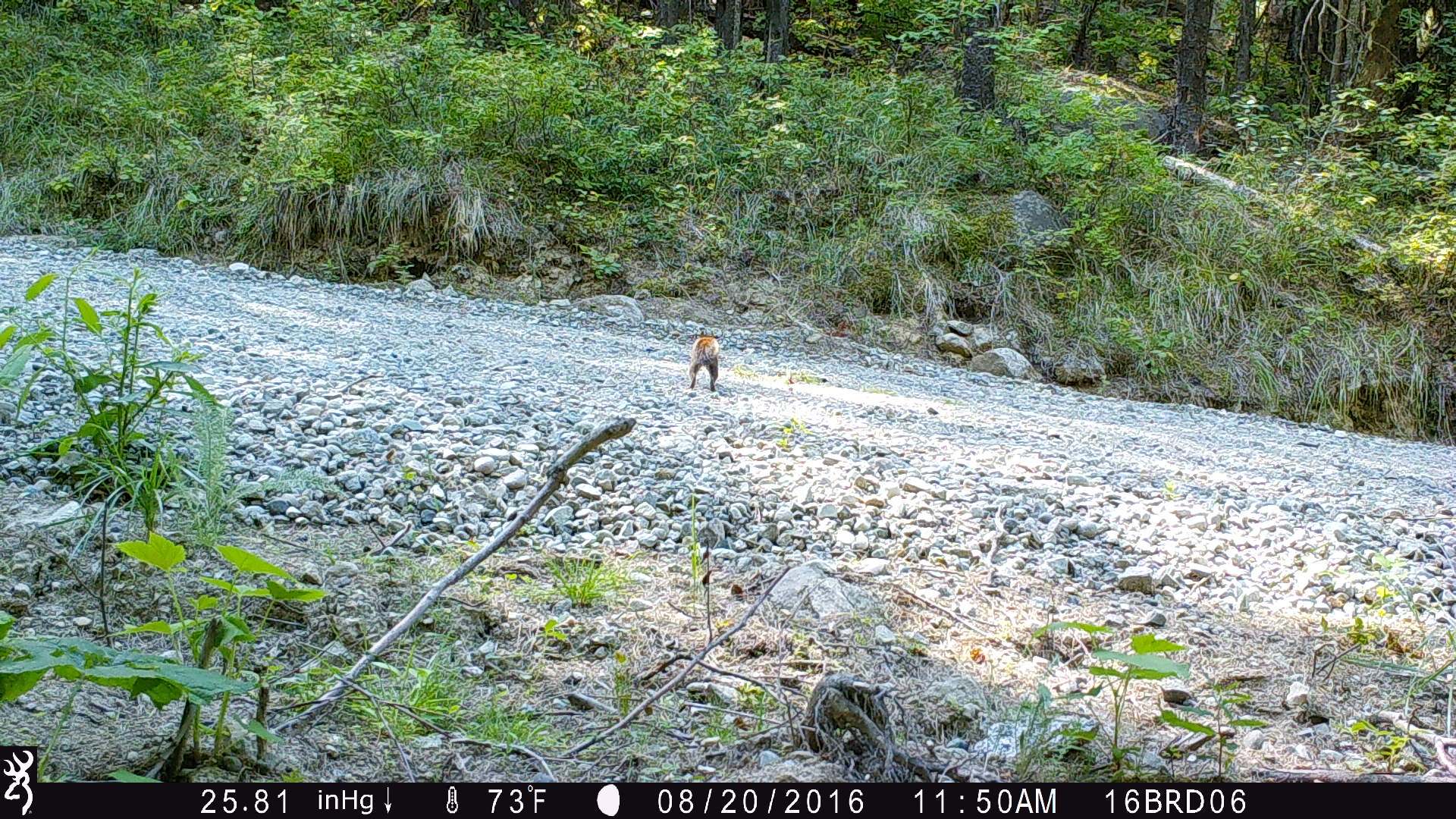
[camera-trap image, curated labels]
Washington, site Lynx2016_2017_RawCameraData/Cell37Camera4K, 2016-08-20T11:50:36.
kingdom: Animalia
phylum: Chordata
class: Mammalia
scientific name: Mammalia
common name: small mammal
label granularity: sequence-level